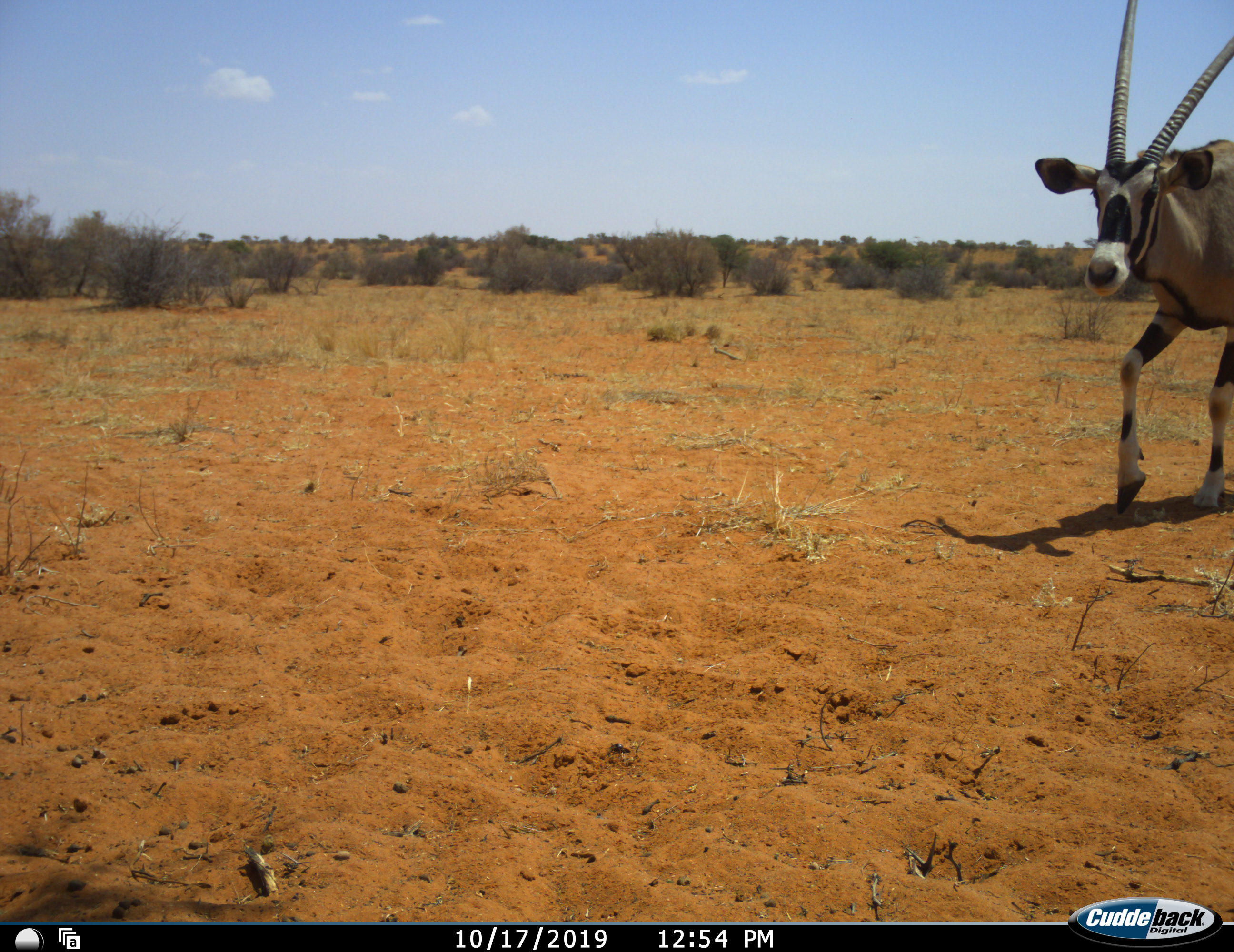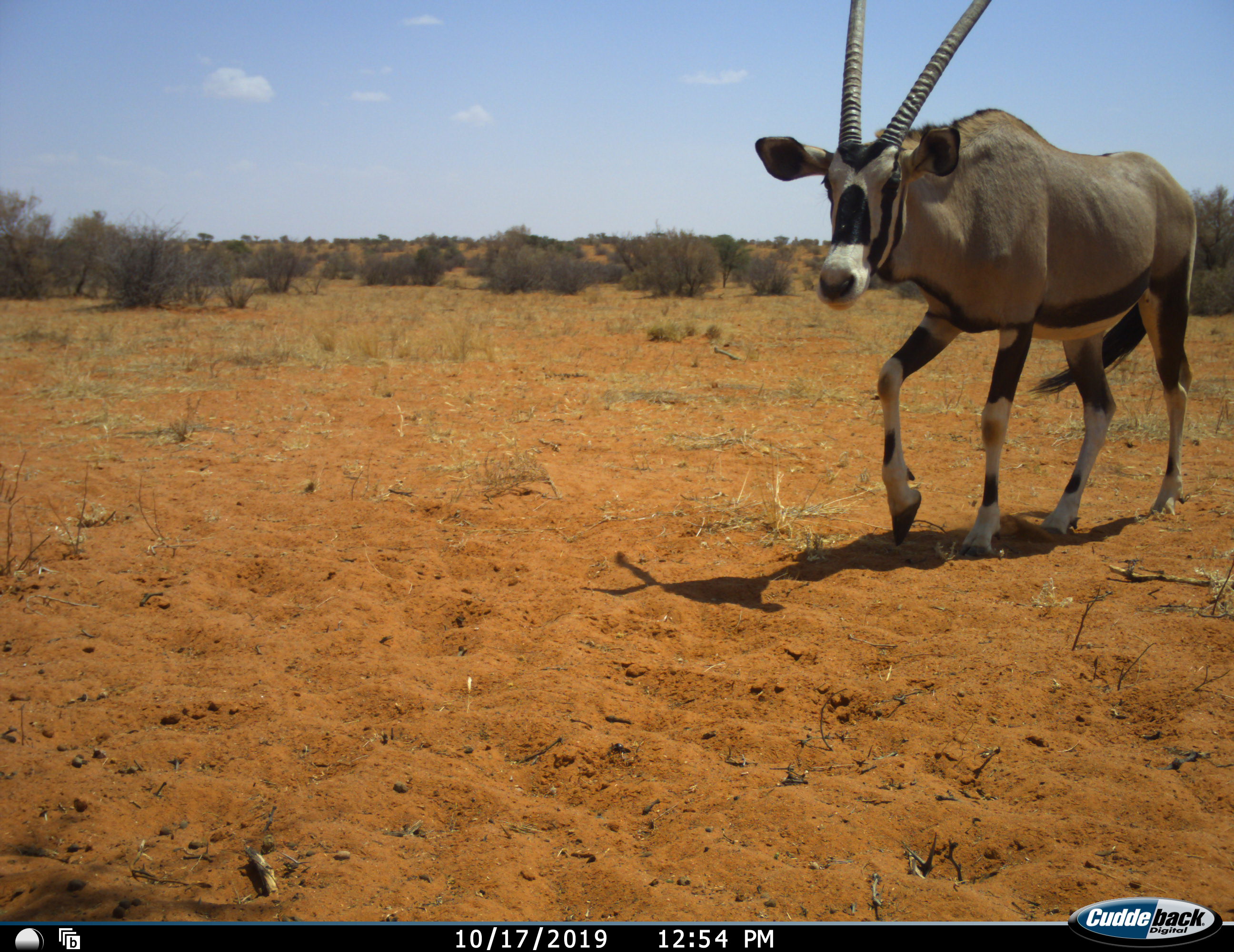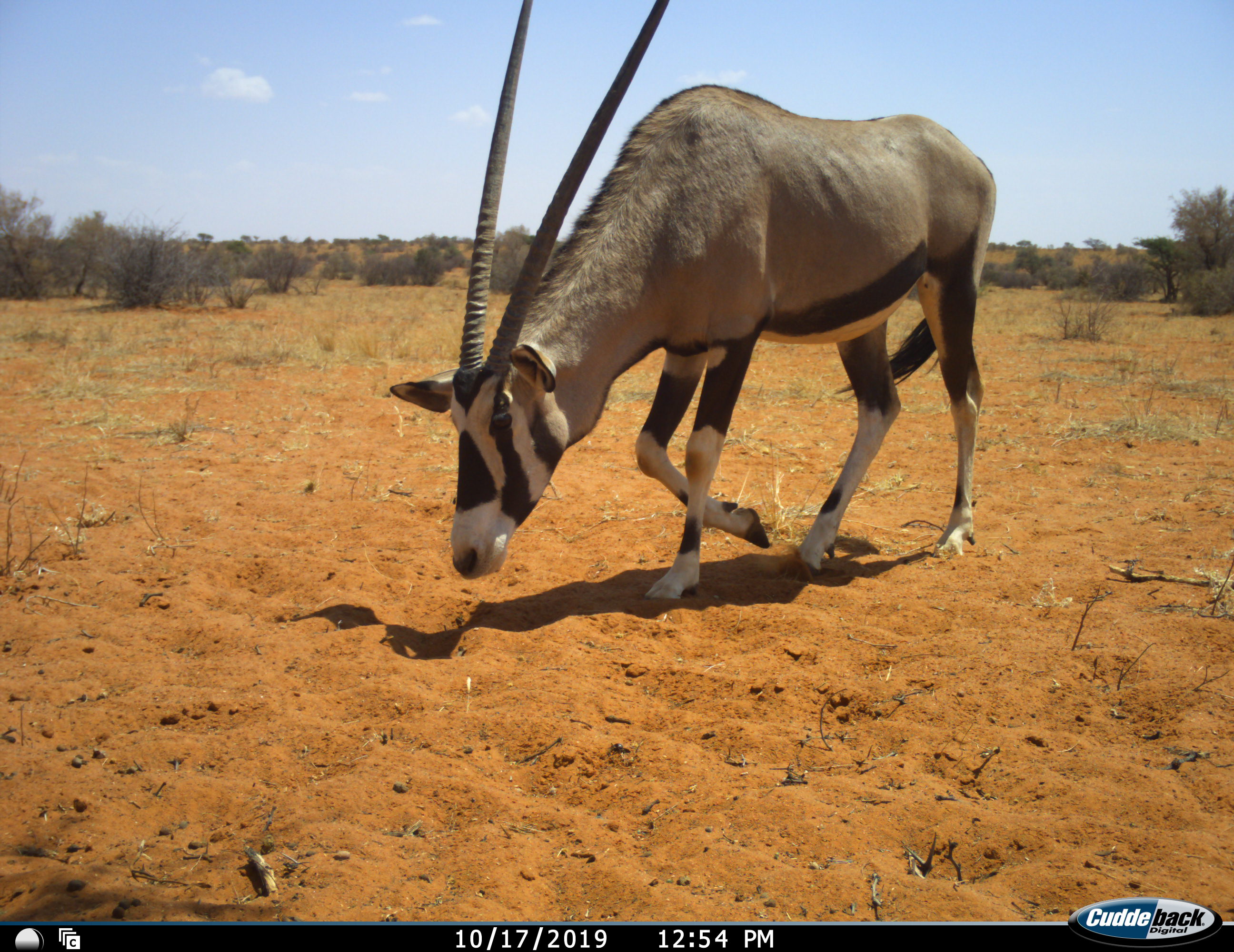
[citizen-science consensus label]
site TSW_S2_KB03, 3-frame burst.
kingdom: Animalia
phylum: Chordata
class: Mammalia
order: Artiodactyla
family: Bovidae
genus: Oryx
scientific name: Oryx gazella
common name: gemsbok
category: oryx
Oryx (gemsbok) (Oryx gazella), count 1. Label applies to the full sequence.